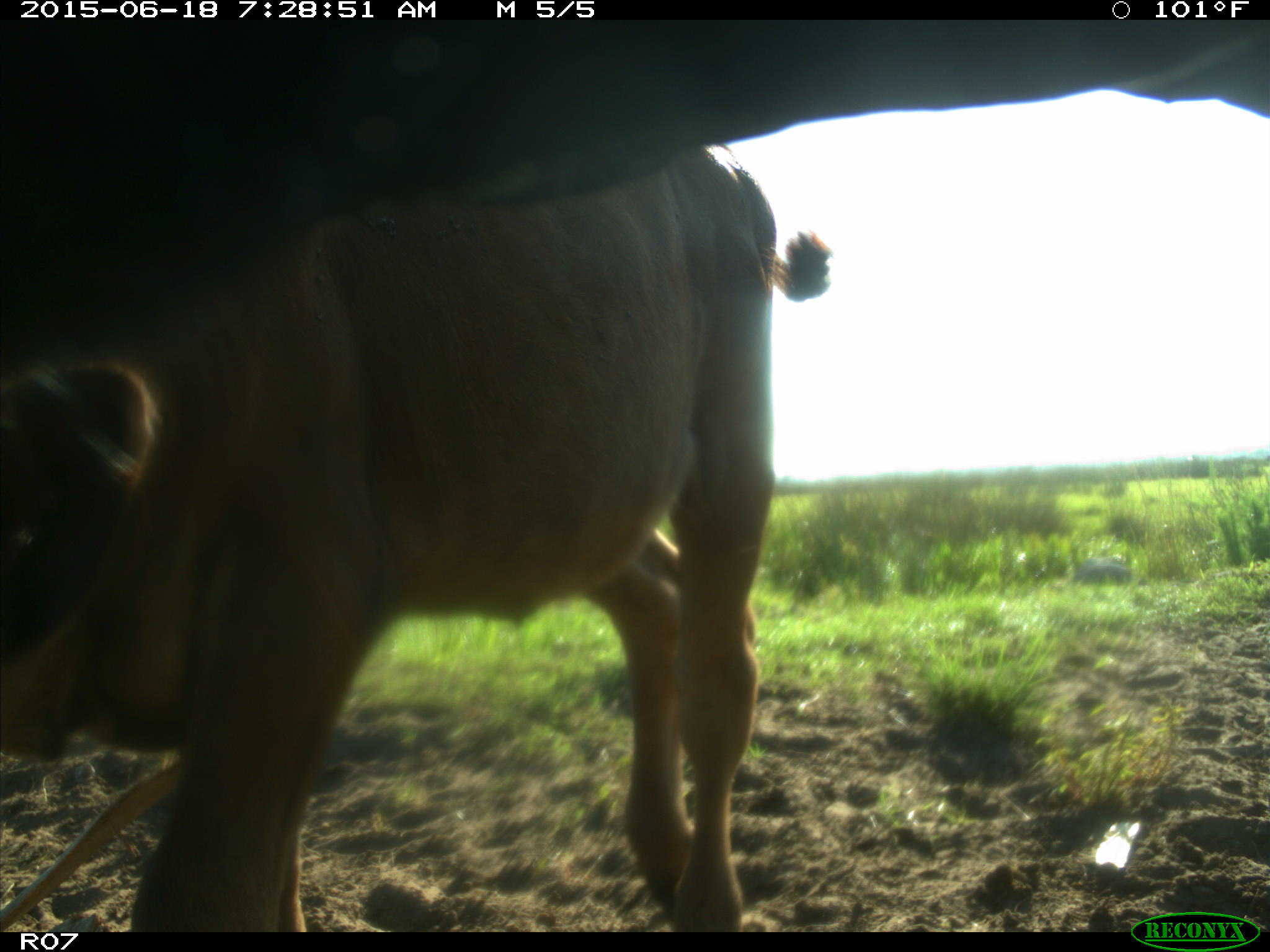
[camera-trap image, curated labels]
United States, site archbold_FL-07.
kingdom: Animalia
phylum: Chordata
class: Mammalia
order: Artiodactyla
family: Bovidae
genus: Bos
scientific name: Bos taurus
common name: domestic cow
Bos taurus (domestic cow).